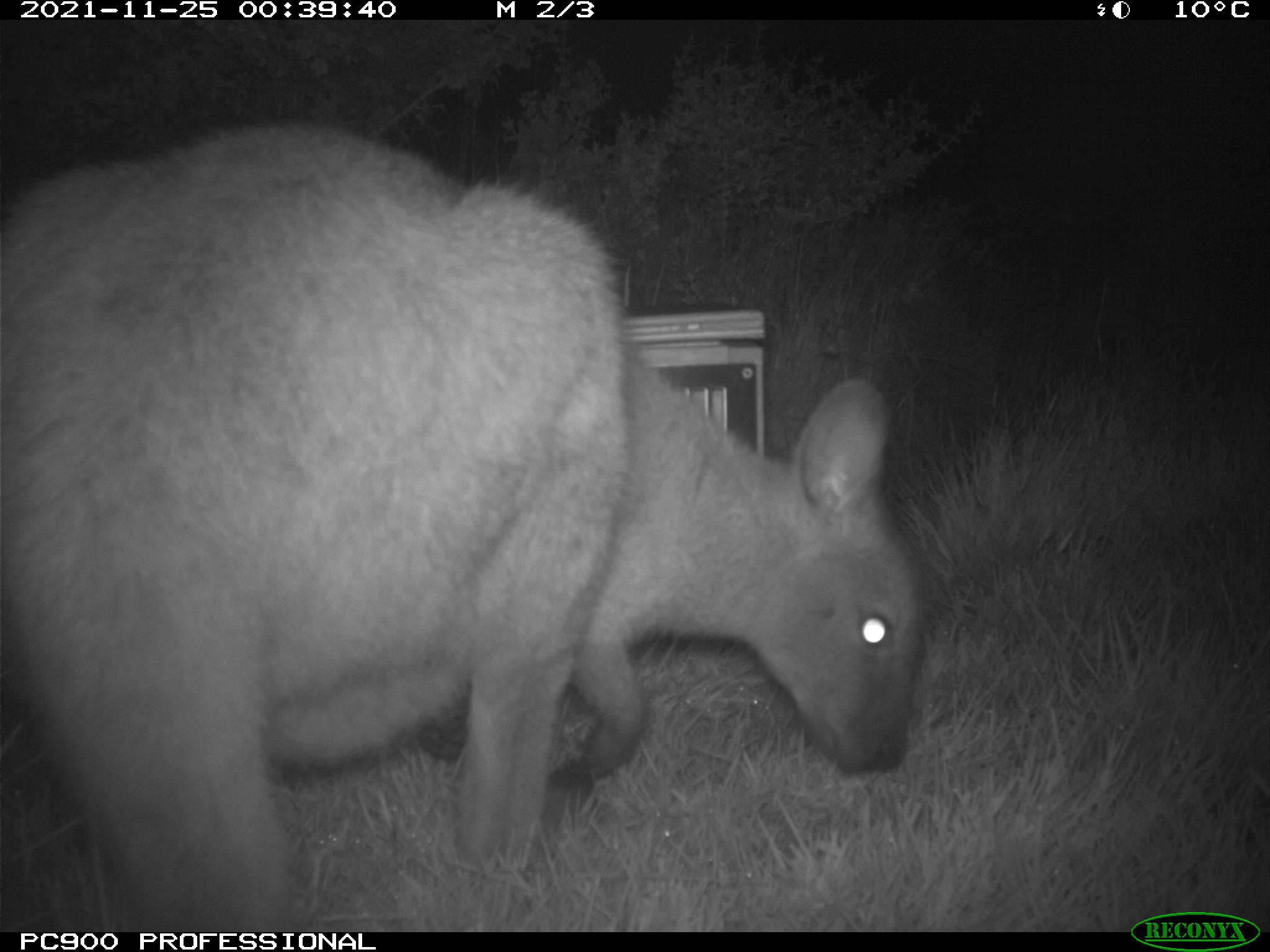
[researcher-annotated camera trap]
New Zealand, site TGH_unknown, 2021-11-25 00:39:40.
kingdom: Animalia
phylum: Chordata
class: Mammalia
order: Diprotodontia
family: Macropodidae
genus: Notamacropus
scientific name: Notamacropus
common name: wallaby